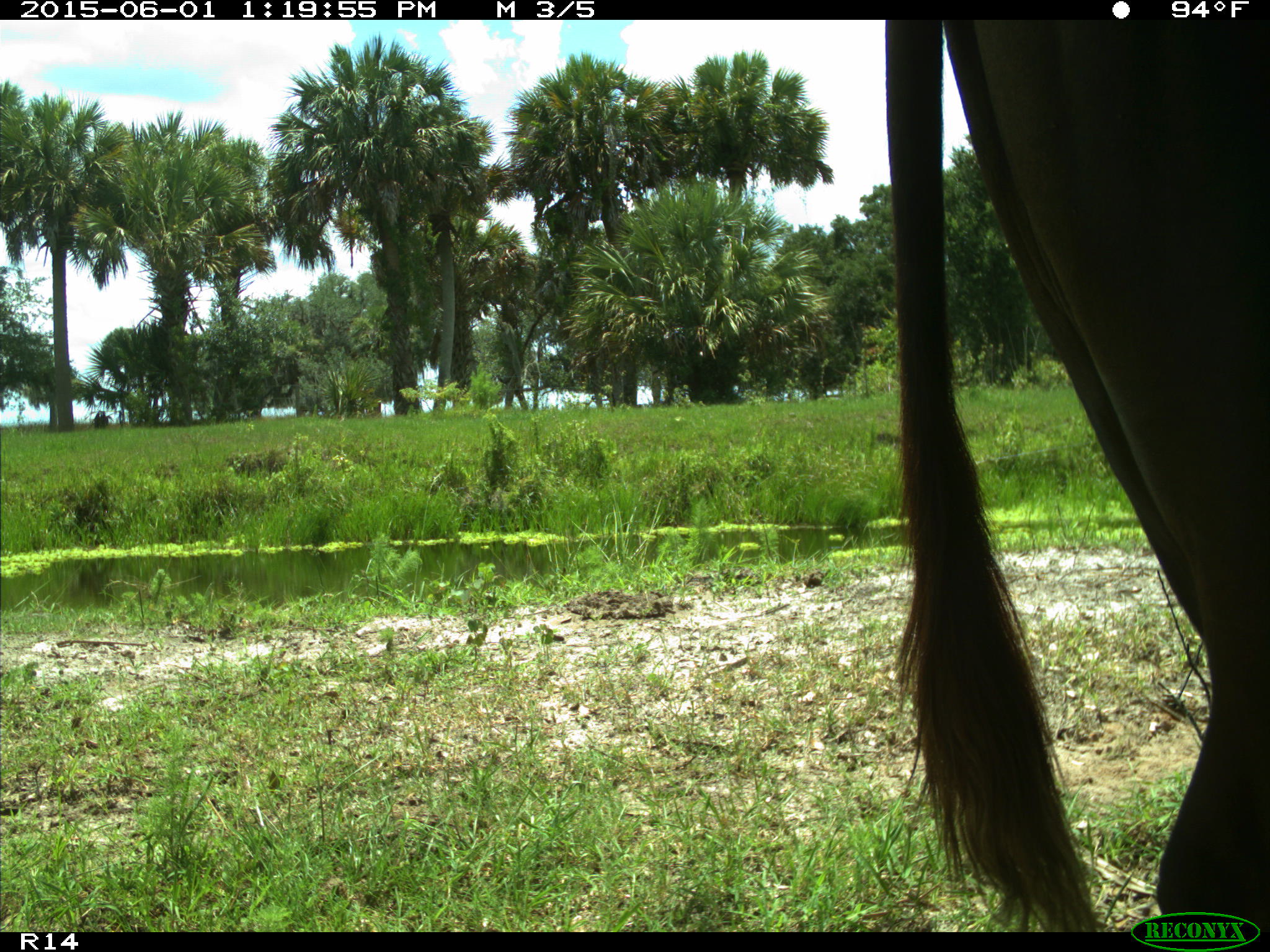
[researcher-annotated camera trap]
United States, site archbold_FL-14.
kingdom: Animalia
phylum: Chordata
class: Mammalia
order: Artiodactyla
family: Bovidae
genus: Bos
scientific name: Bos taurus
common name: domestic cow